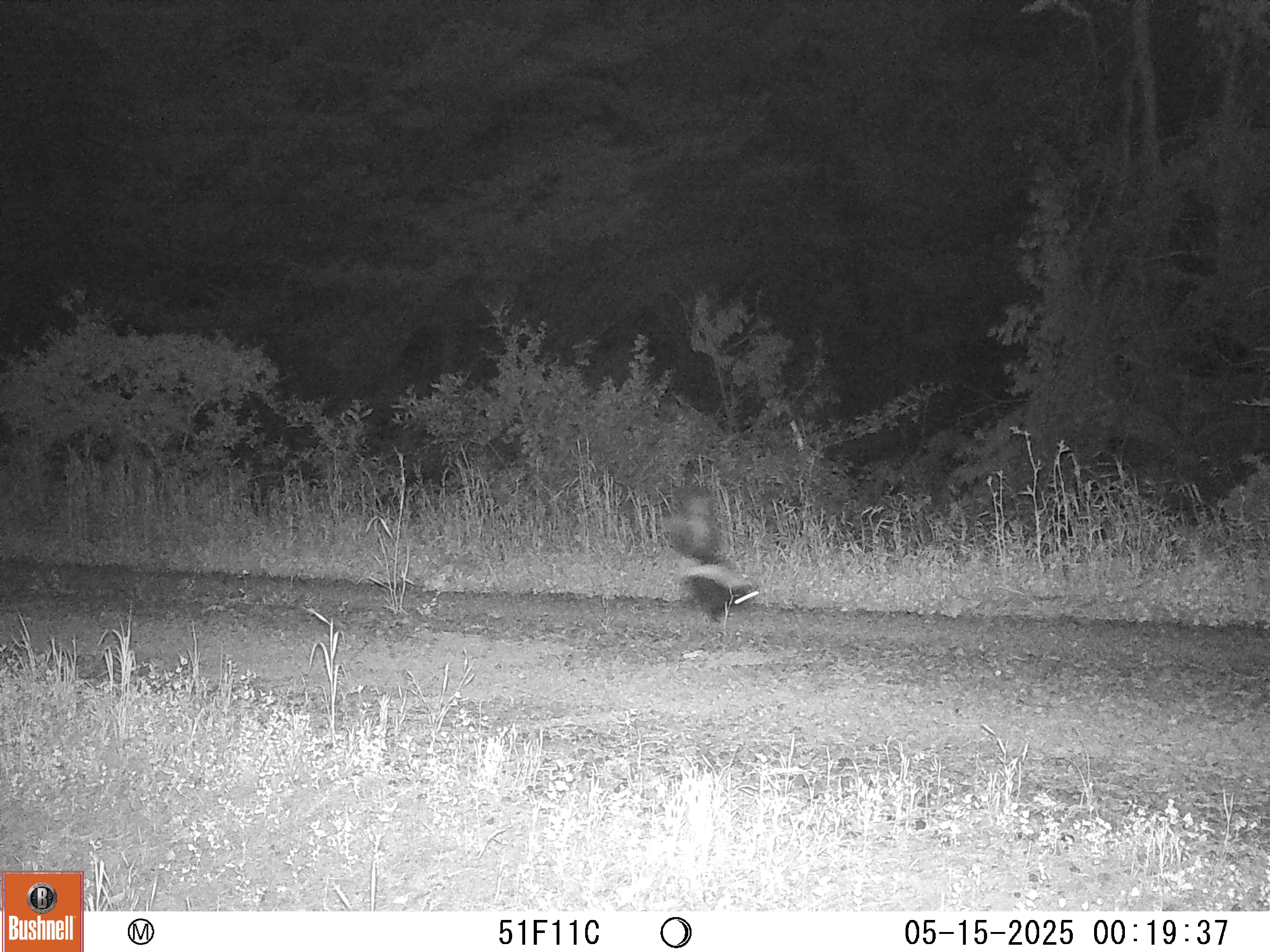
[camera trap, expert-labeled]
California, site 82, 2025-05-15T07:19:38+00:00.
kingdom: Animalia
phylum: Chordata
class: Mammalia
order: Carnivora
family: Mephitidae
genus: Mephitis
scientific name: Mephitis mephitis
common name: striped skunk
Striped skunk (Mephitis mephitis).